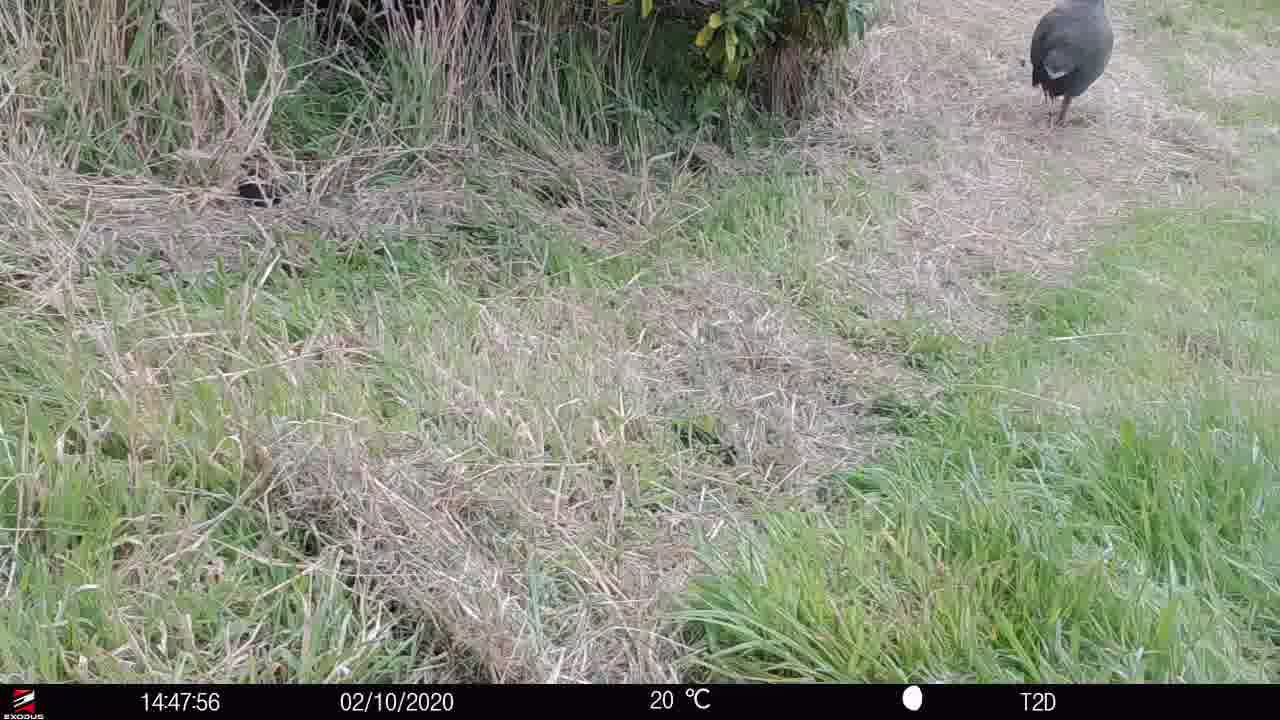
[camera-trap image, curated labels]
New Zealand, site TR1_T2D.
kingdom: Animalia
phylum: Chordata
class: Aves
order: Gruiformes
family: Rallidae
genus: Porphyrio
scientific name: Porphyrio mantelli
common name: takahe